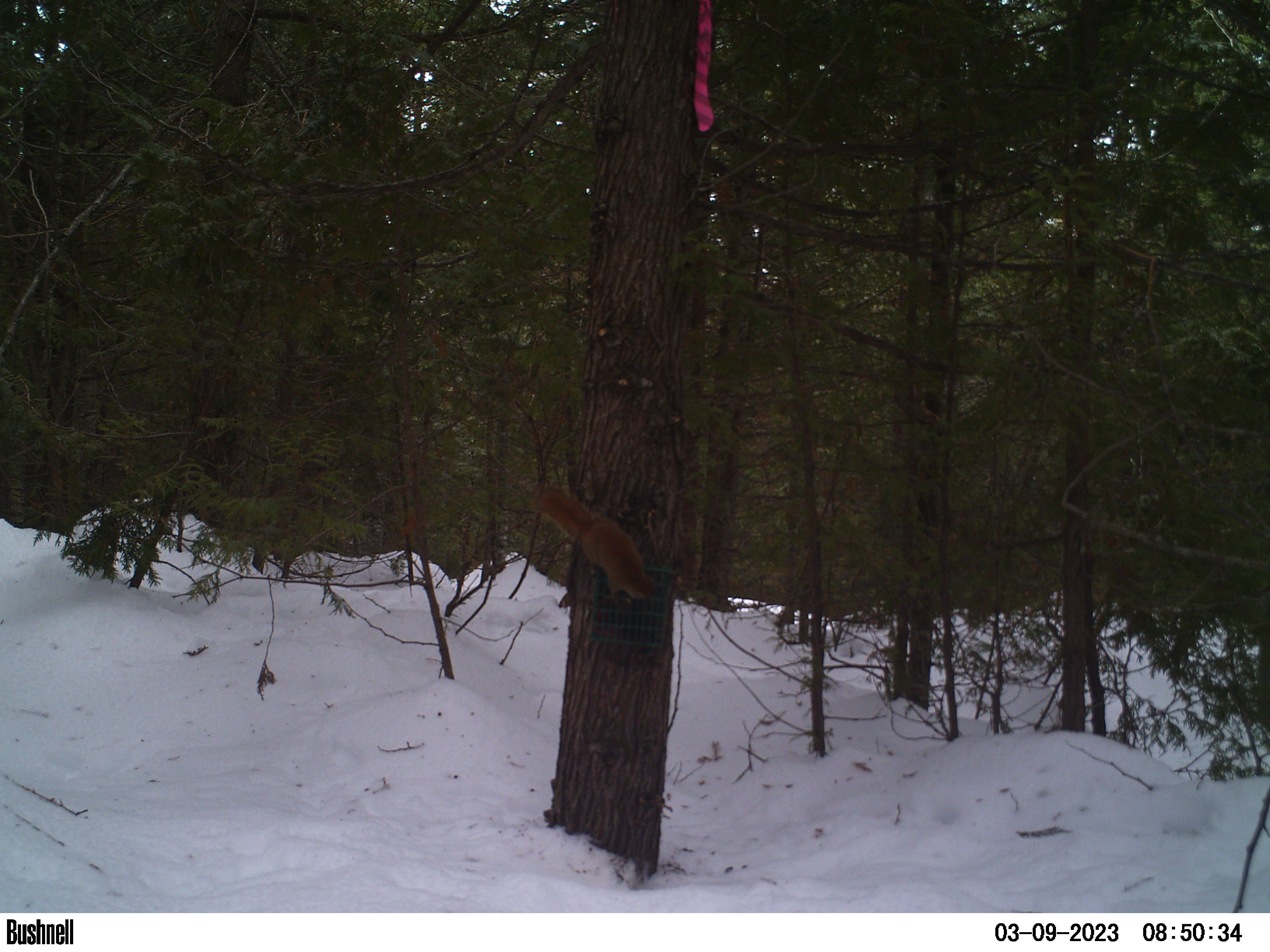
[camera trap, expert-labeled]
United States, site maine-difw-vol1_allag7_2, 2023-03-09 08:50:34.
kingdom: Animalia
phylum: Chordata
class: Mammalia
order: Rodentia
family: Sciuridae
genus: Tamiasciurus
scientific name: Tamiasciurus hudsonicus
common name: red squirrel